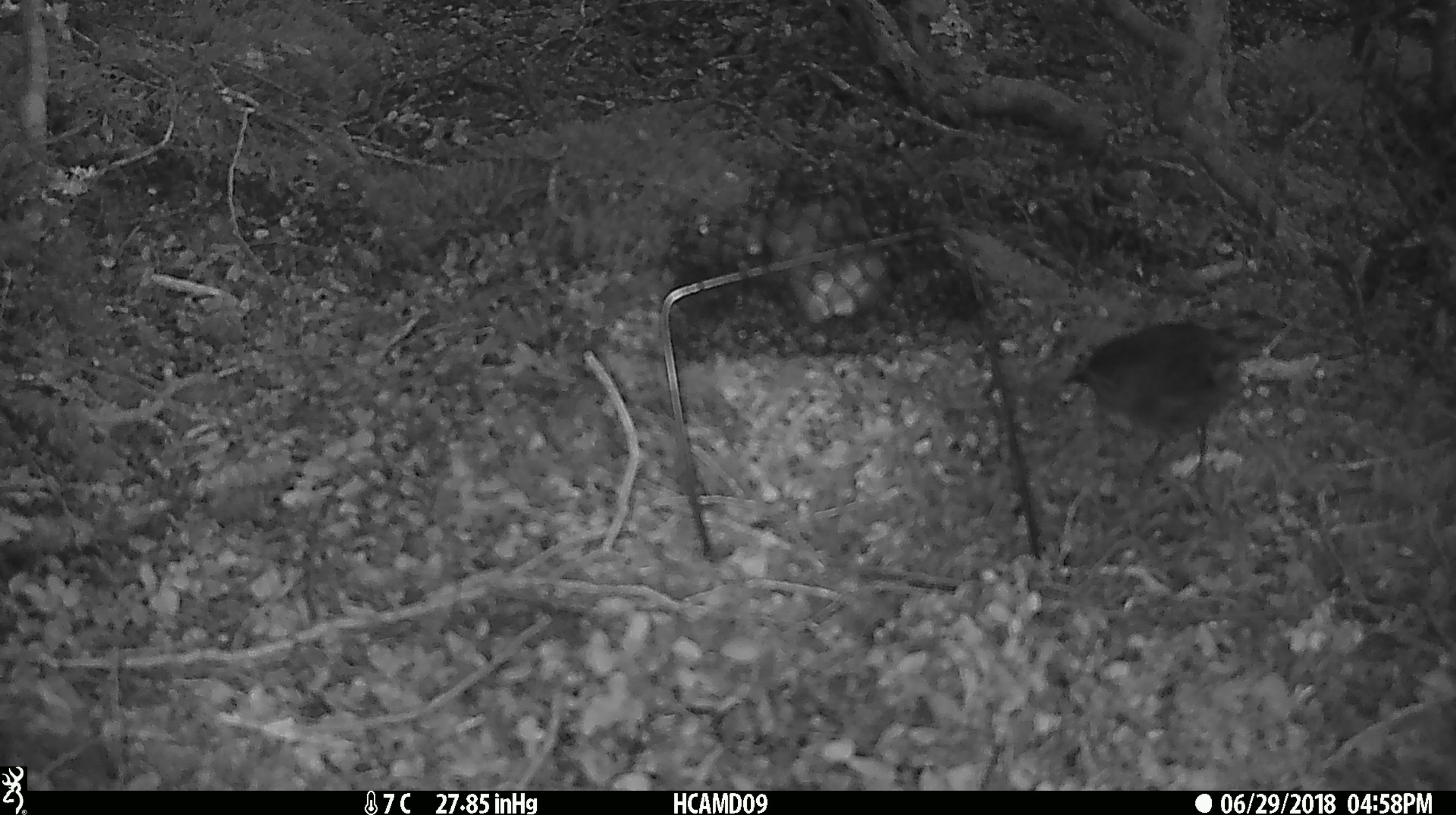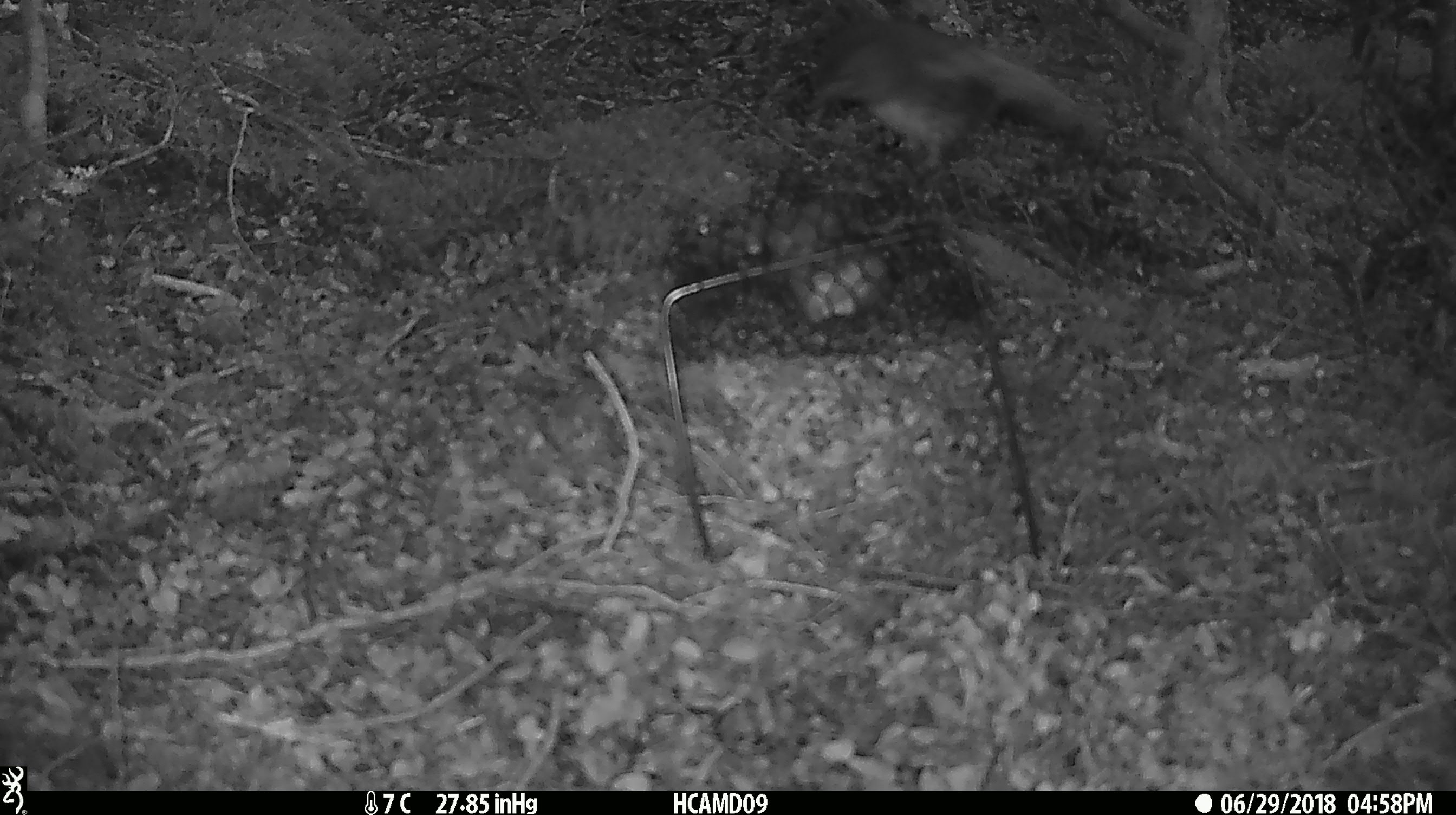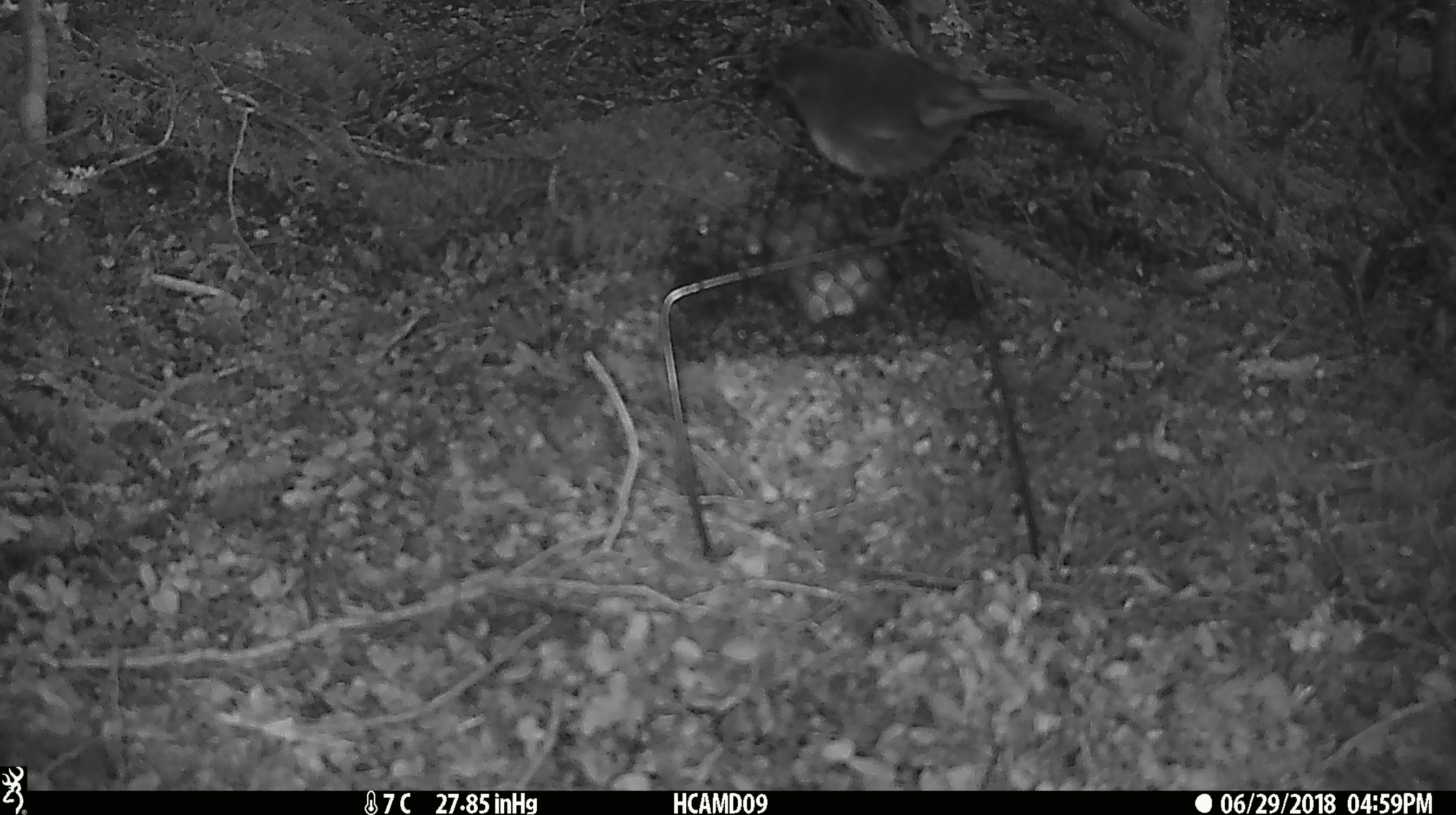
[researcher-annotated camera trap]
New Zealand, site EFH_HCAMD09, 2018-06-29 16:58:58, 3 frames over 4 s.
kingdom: Animalia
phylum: Chordata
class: Aves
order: Passeriformes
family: Petroicidae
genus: Petroica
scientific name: Petroica australis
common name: new zealand robin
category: robin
Robin (new zealand robin) (Petroica australis).